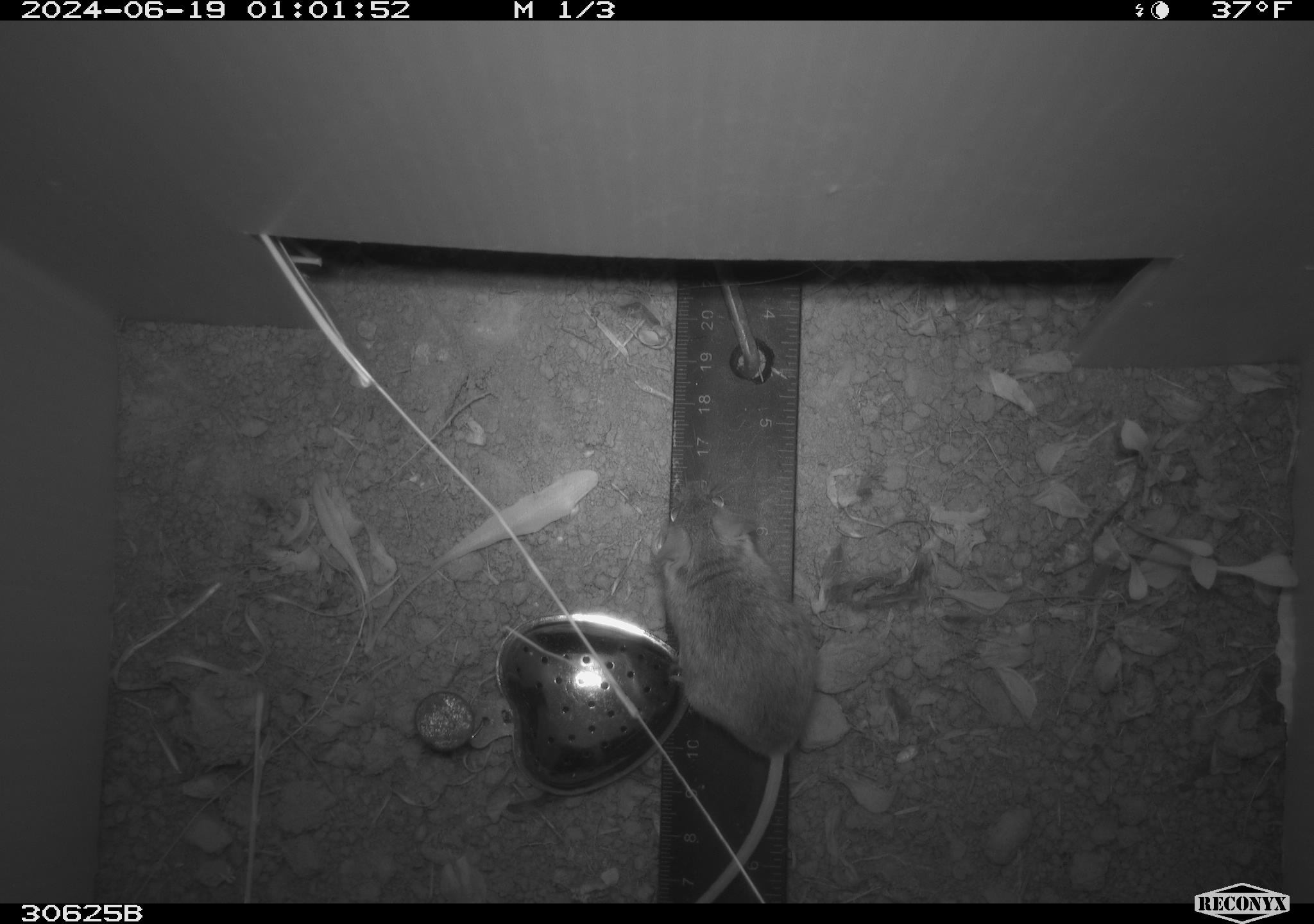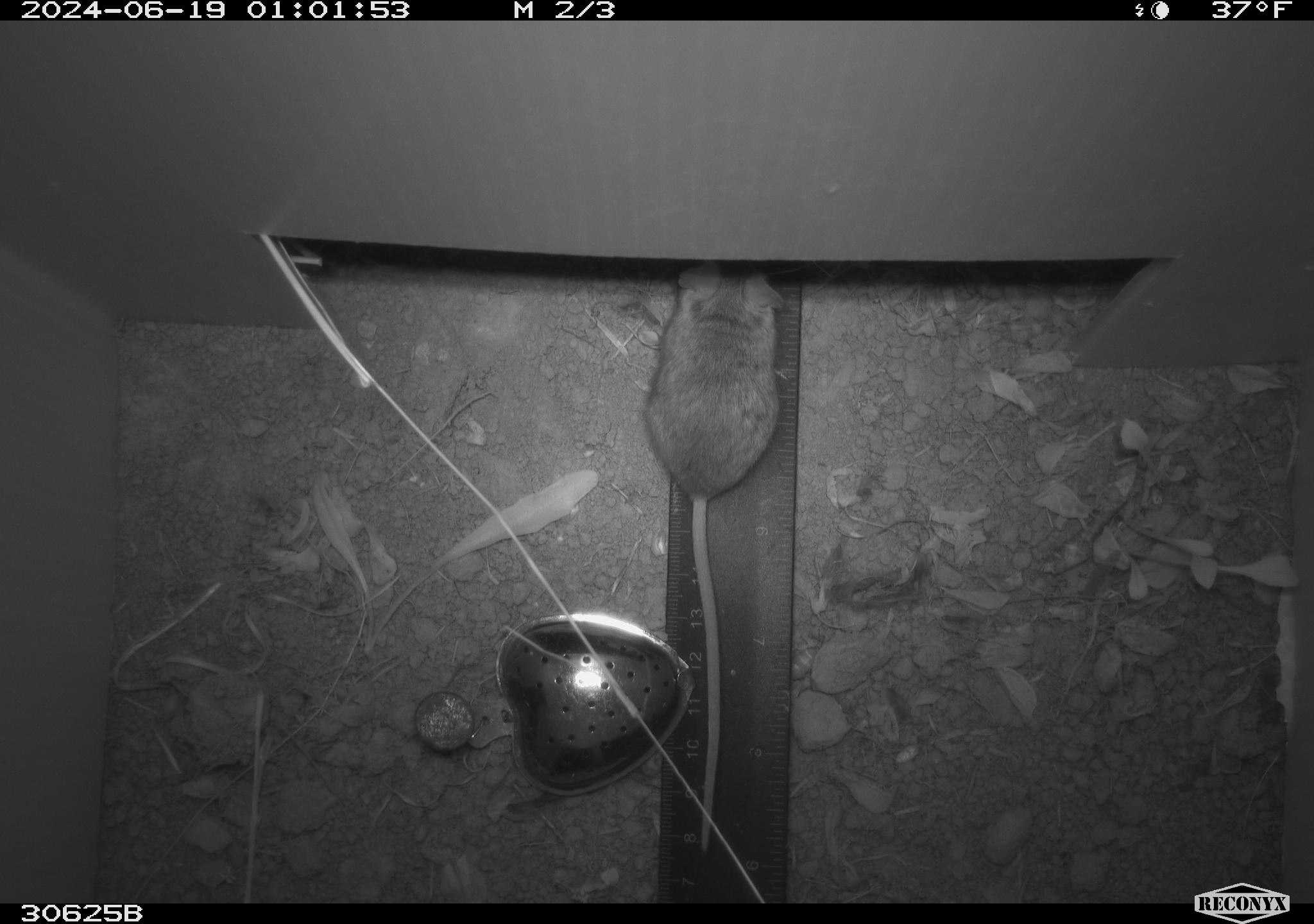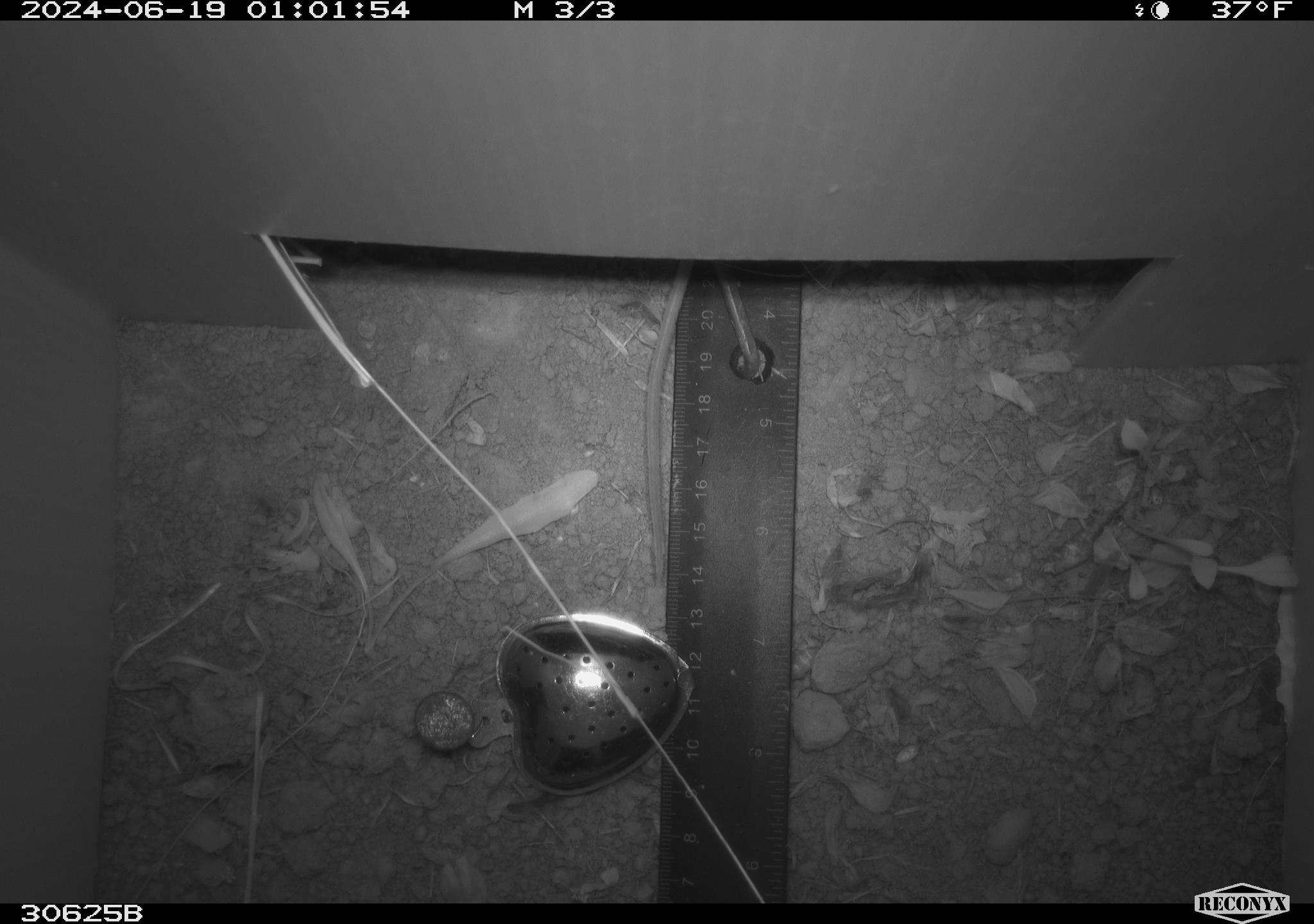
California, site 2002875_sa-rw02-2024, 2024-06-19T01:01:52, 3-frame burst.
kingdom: Animalia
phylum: Chordata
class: Mammalia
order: Rodentia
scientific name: Rodentia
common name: mouse species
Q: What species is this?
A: Mouse species (Rodentia).